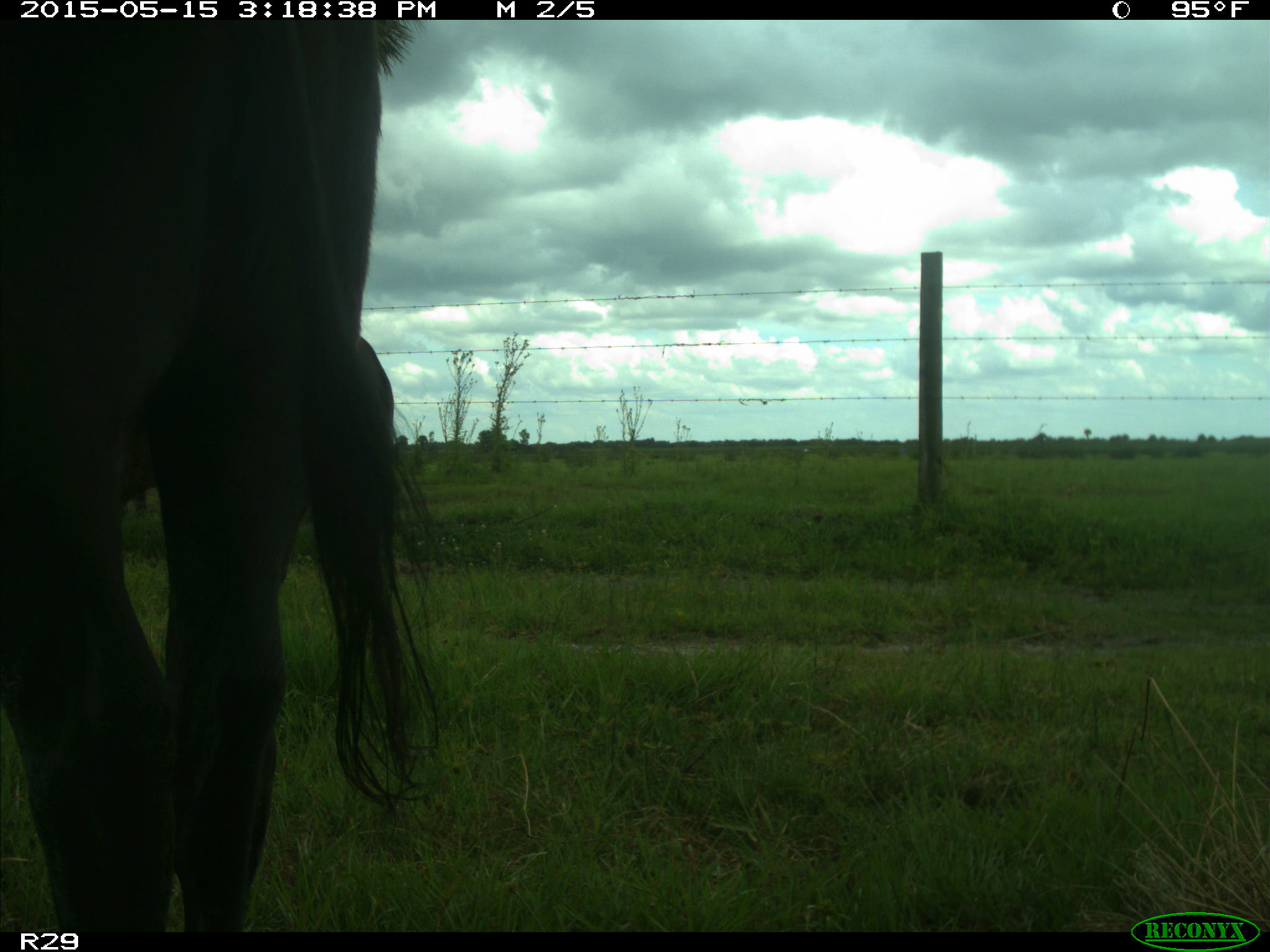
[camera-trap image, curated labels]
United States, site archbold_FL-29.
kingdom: Animalia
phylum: Chordata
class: Mammalia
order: Artiodactyla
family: Bovidae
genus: Bos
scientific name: Bos taurus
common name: domestic cow